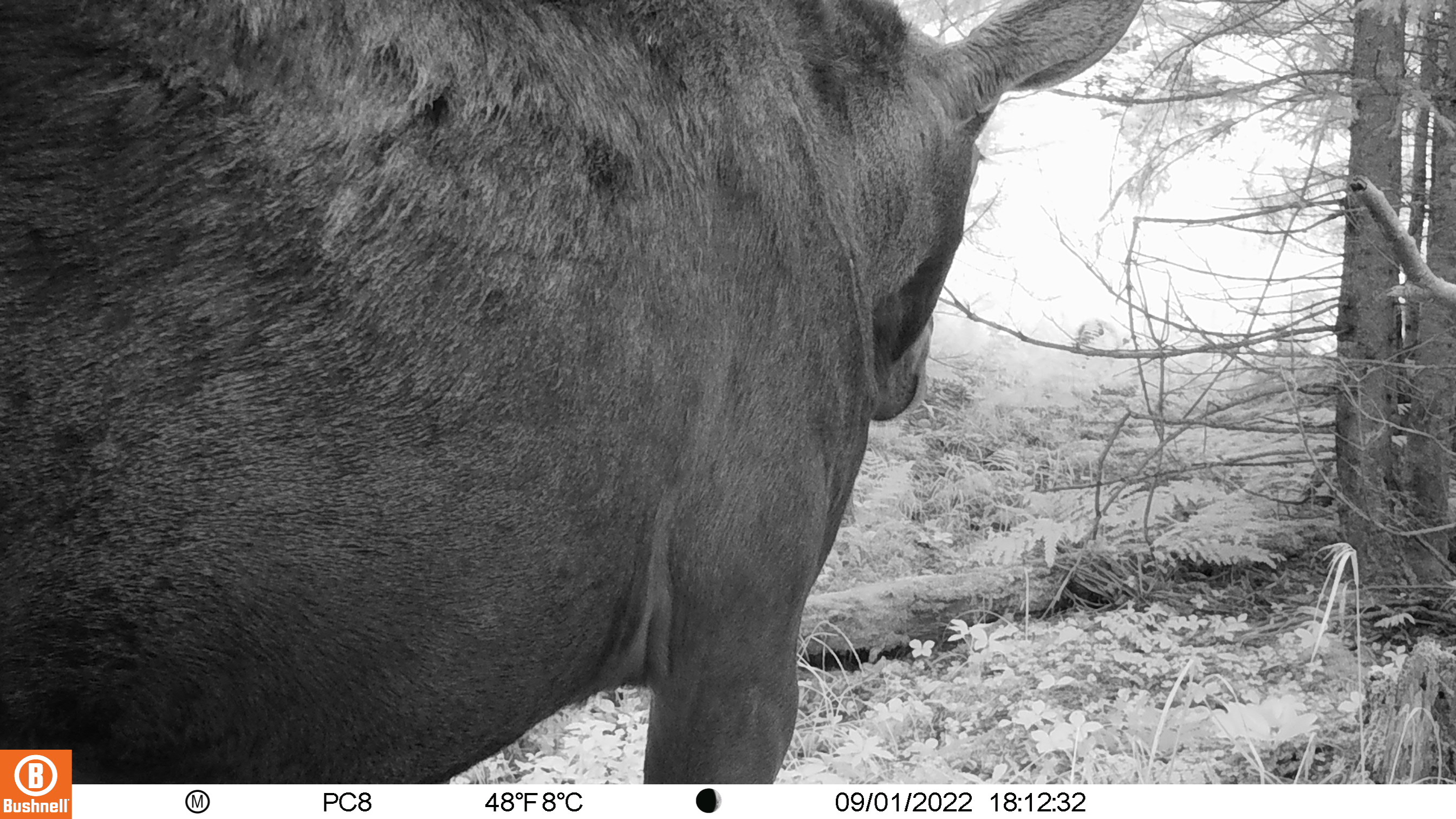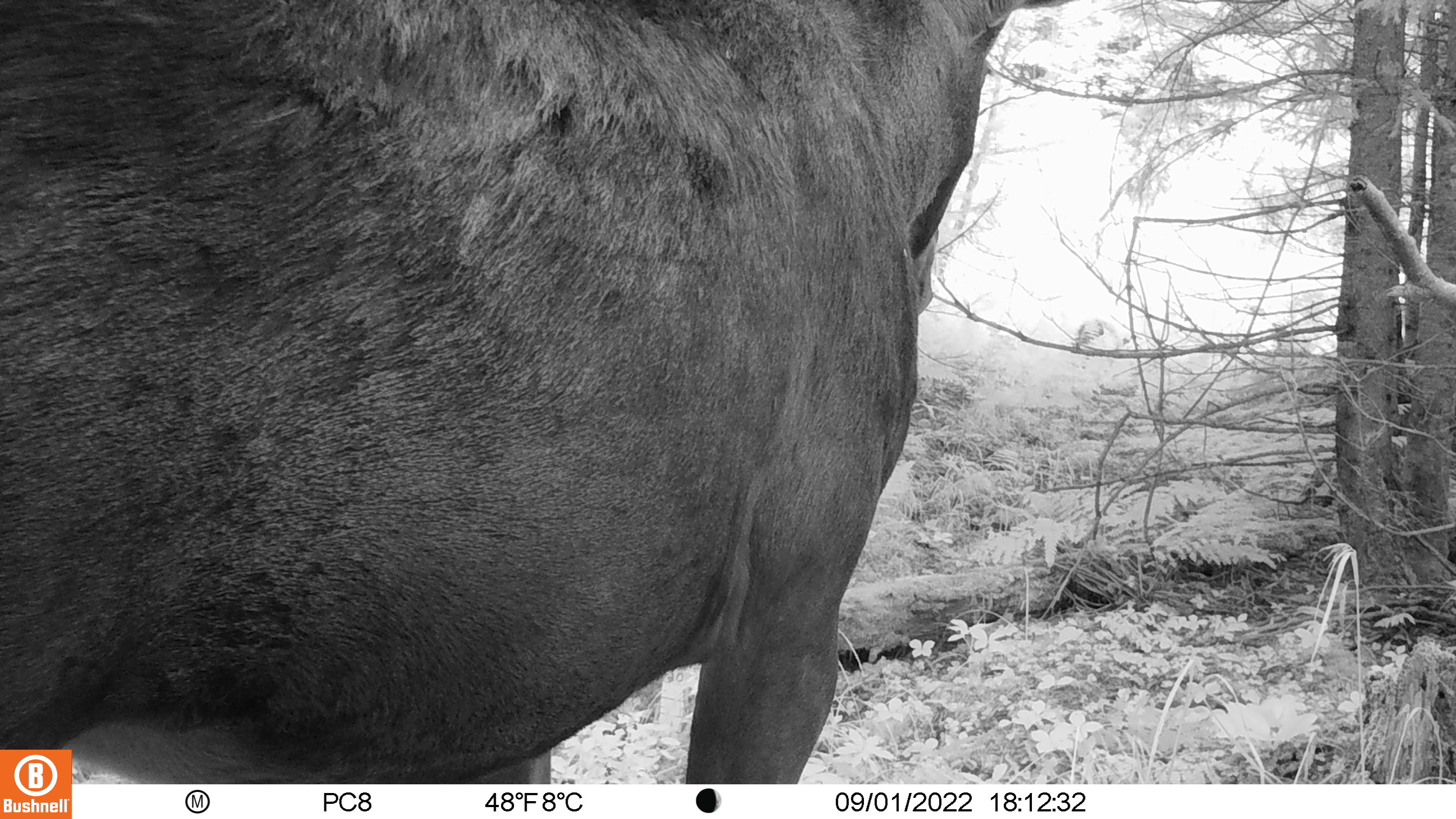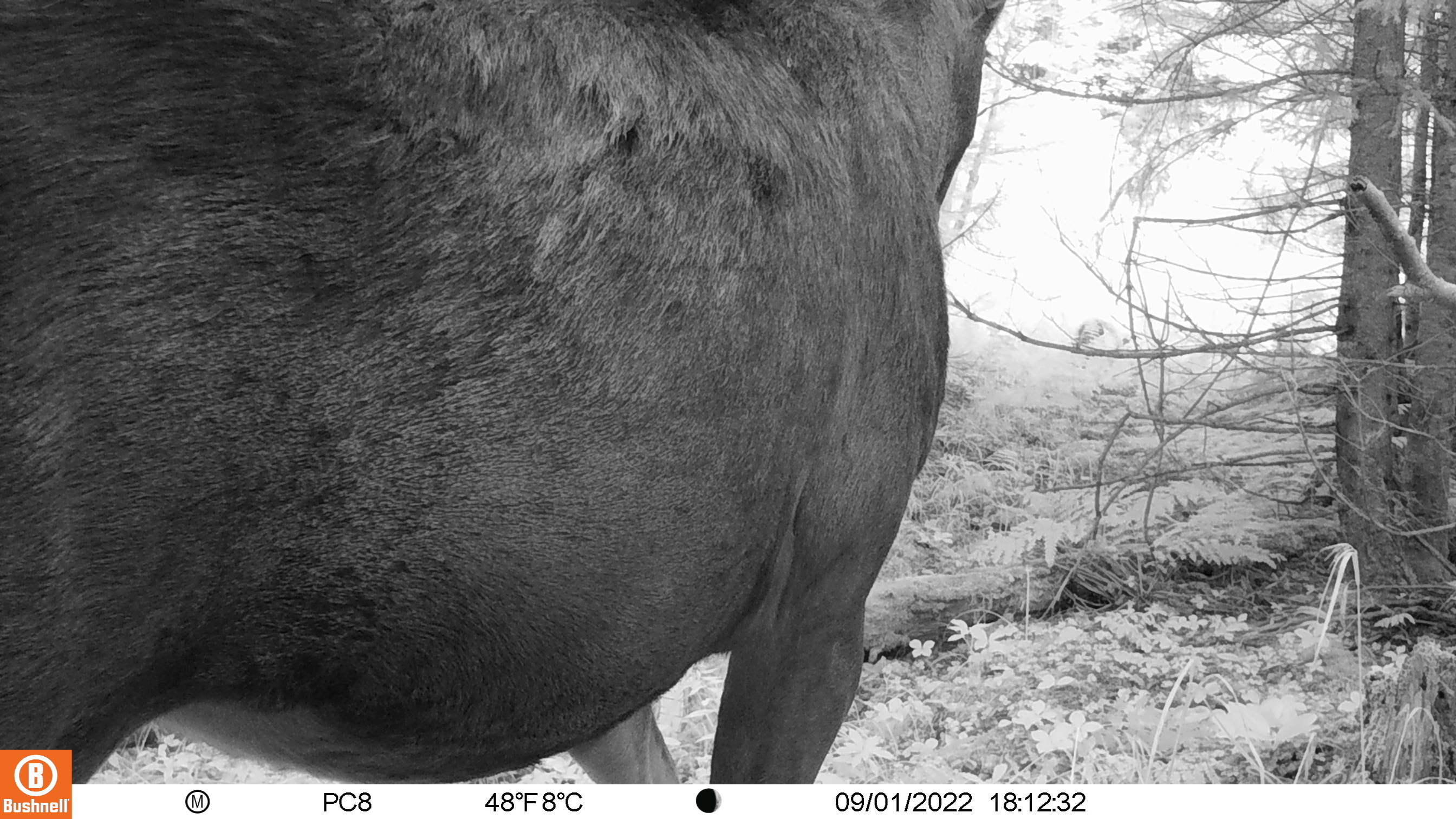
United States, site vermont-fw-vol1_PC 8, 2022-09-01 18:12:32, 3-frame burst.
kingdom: Animalia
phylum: Chordata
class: Mammalia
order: Artiodactyla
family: Cervidae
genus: Alces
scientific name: Alces alces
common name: moose